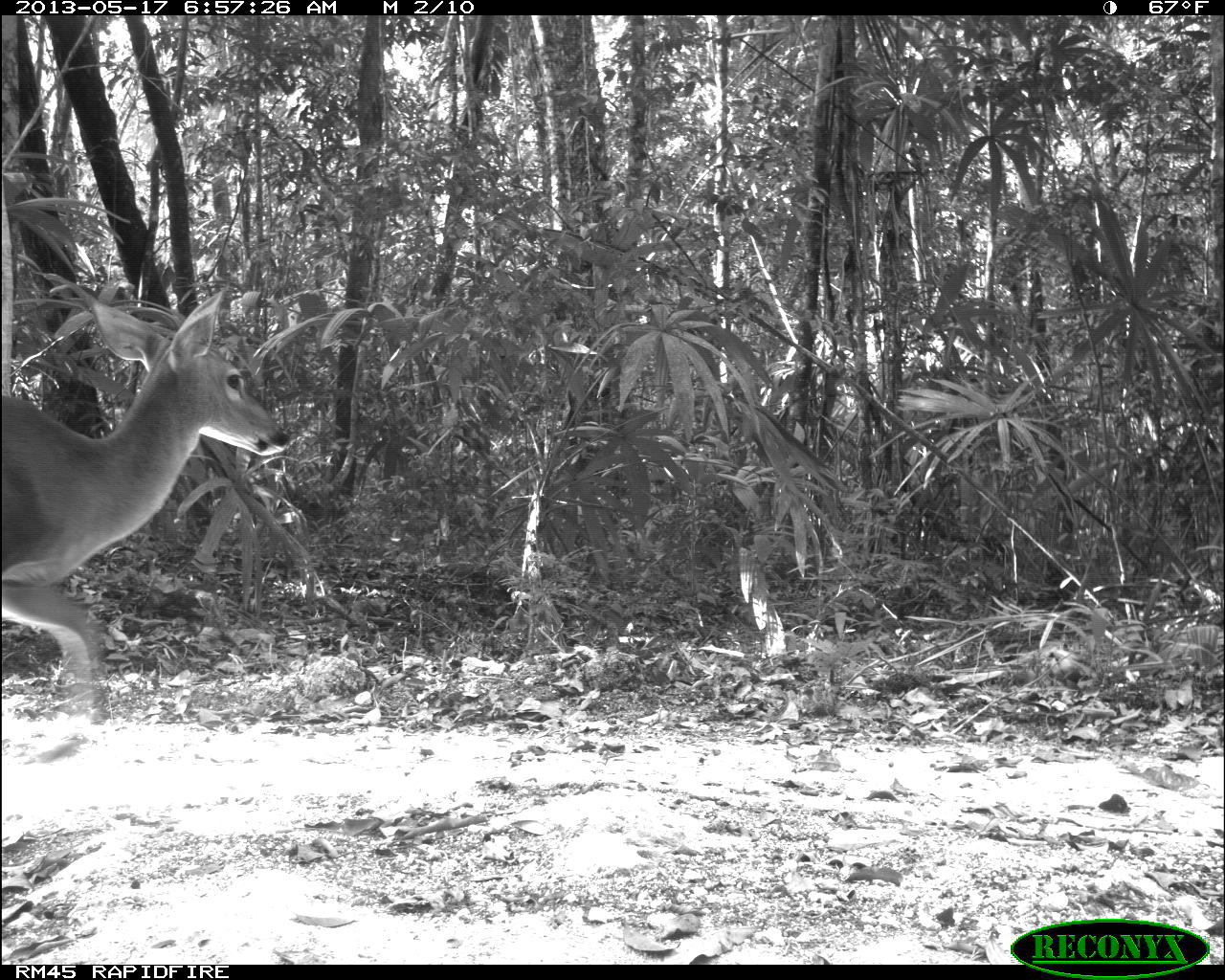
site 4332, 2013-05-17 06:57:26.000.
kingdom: Animalia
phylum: Chordata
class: Mammalia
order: Artiodactyla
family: Cervidae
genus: Odocoileus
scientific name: Odocoileus virginianus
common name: white-tailed deer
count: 1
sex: female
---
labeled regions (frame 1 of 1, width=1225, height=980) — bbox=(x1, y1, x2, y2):
odocoileus virginianus: bbox=(0, 286, 295, 737)